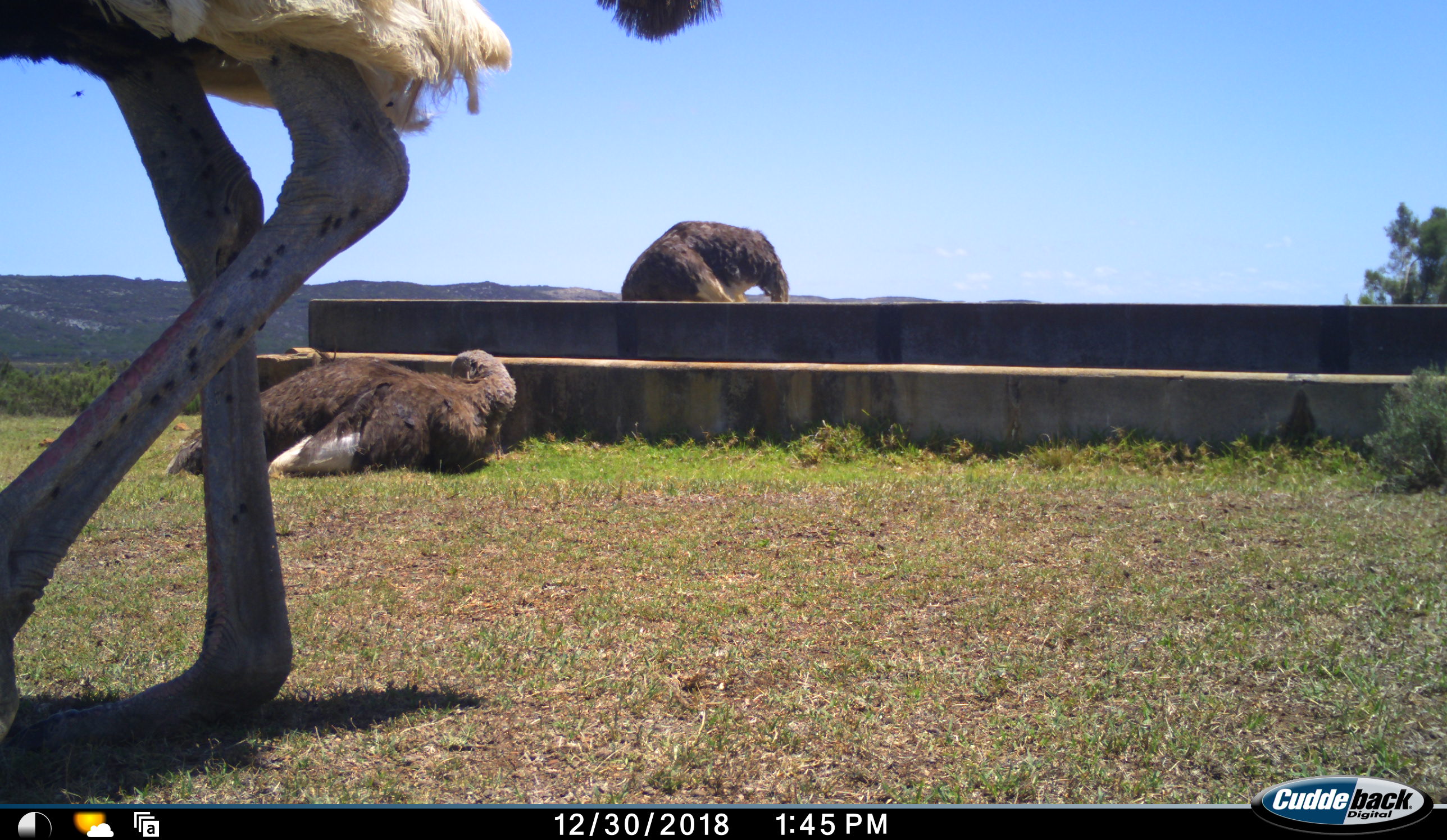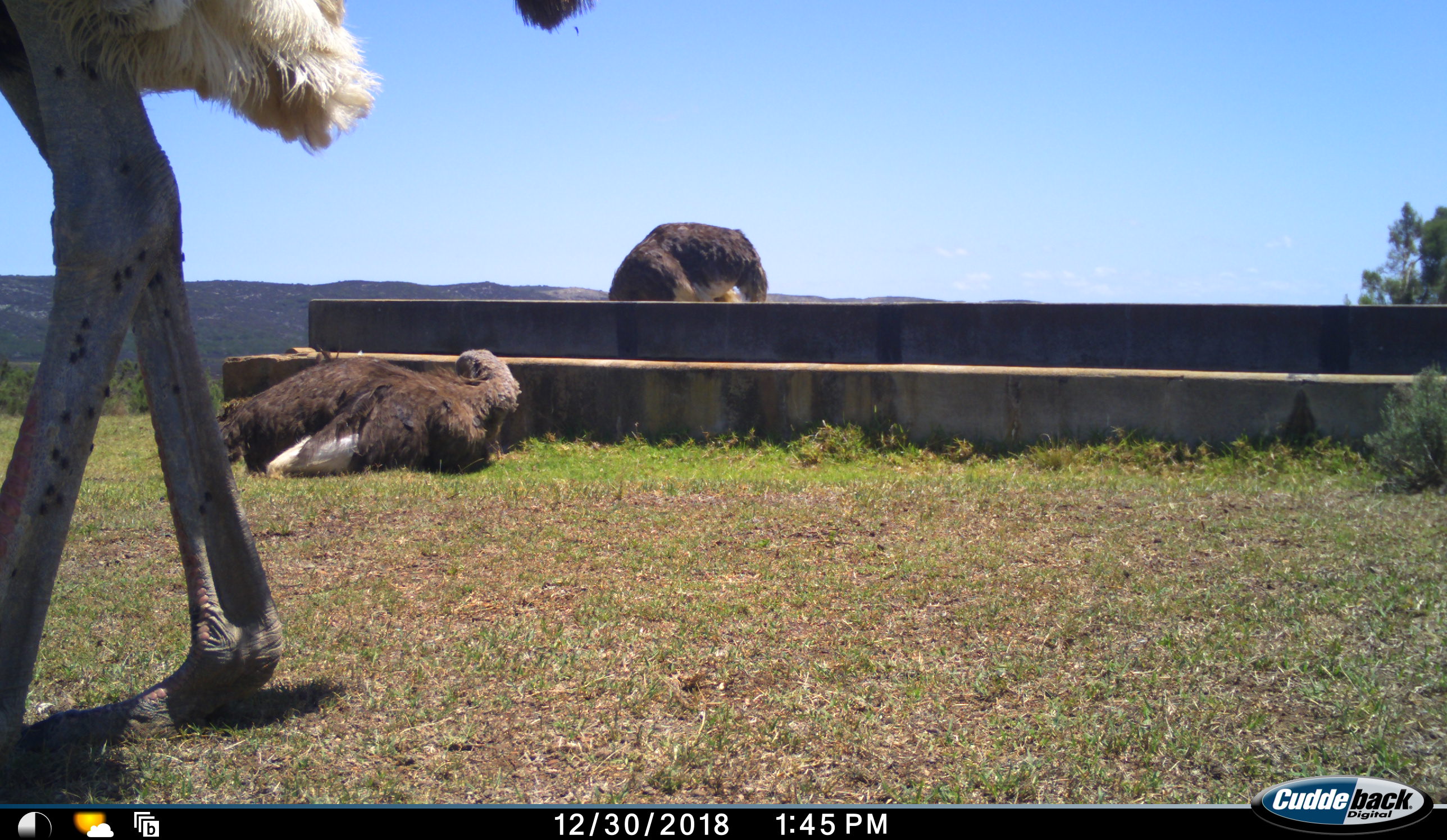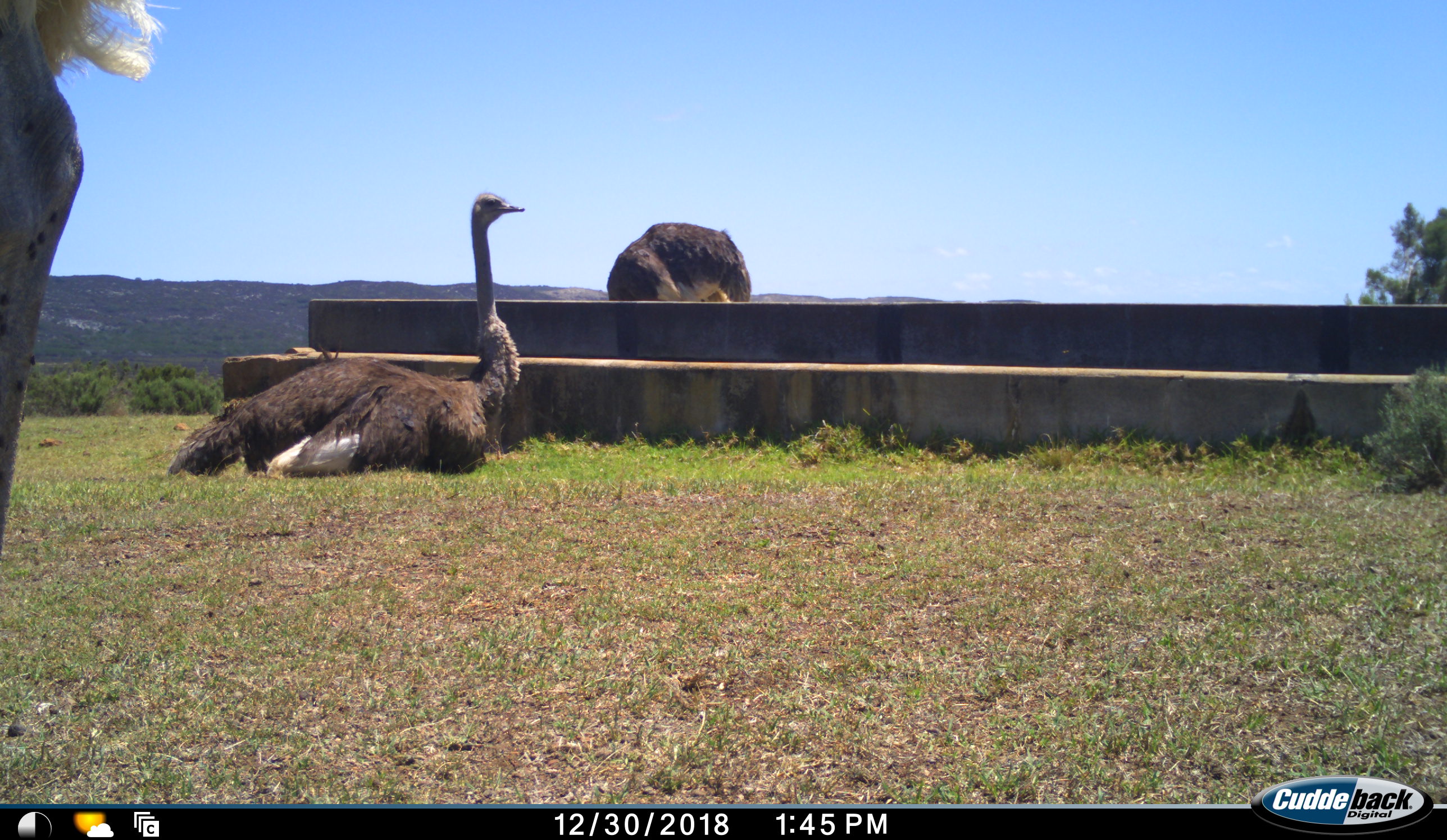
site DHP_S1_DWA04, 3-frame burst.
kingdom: Animalia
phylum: Chordata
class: Aves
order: Struthioniformes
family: Struthionidae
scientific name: Struthionidae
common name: ostrich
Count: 3.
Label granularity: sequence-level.